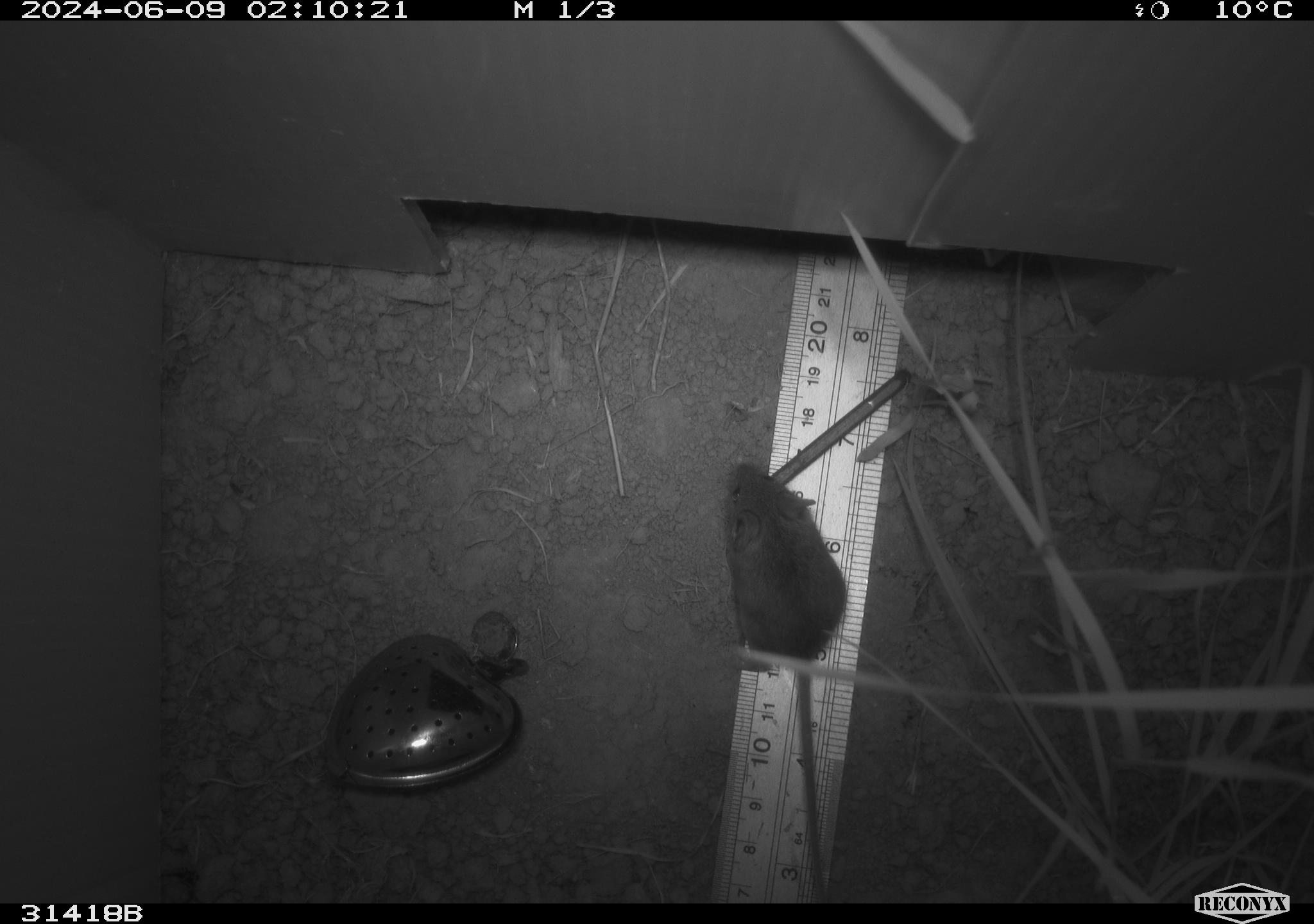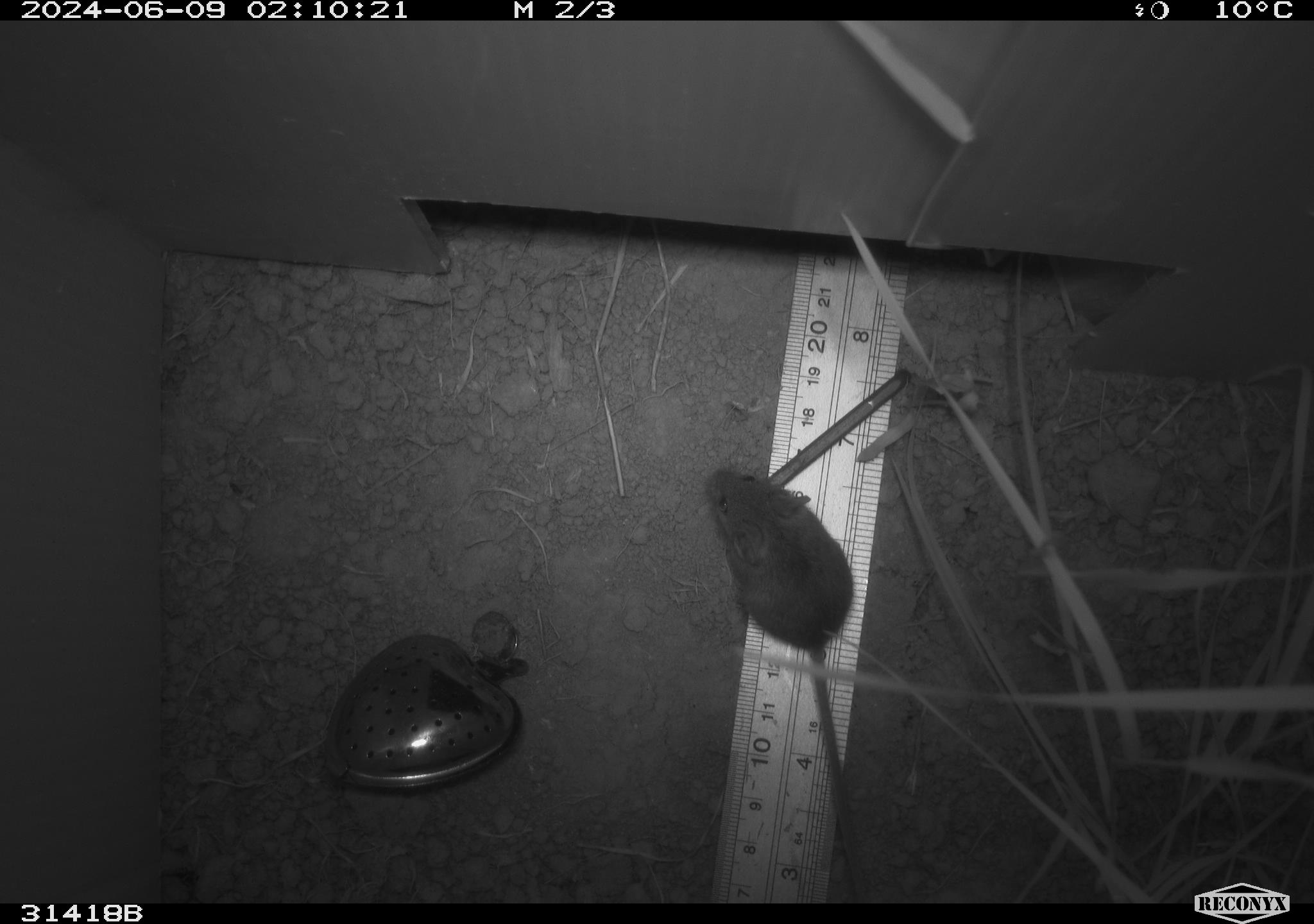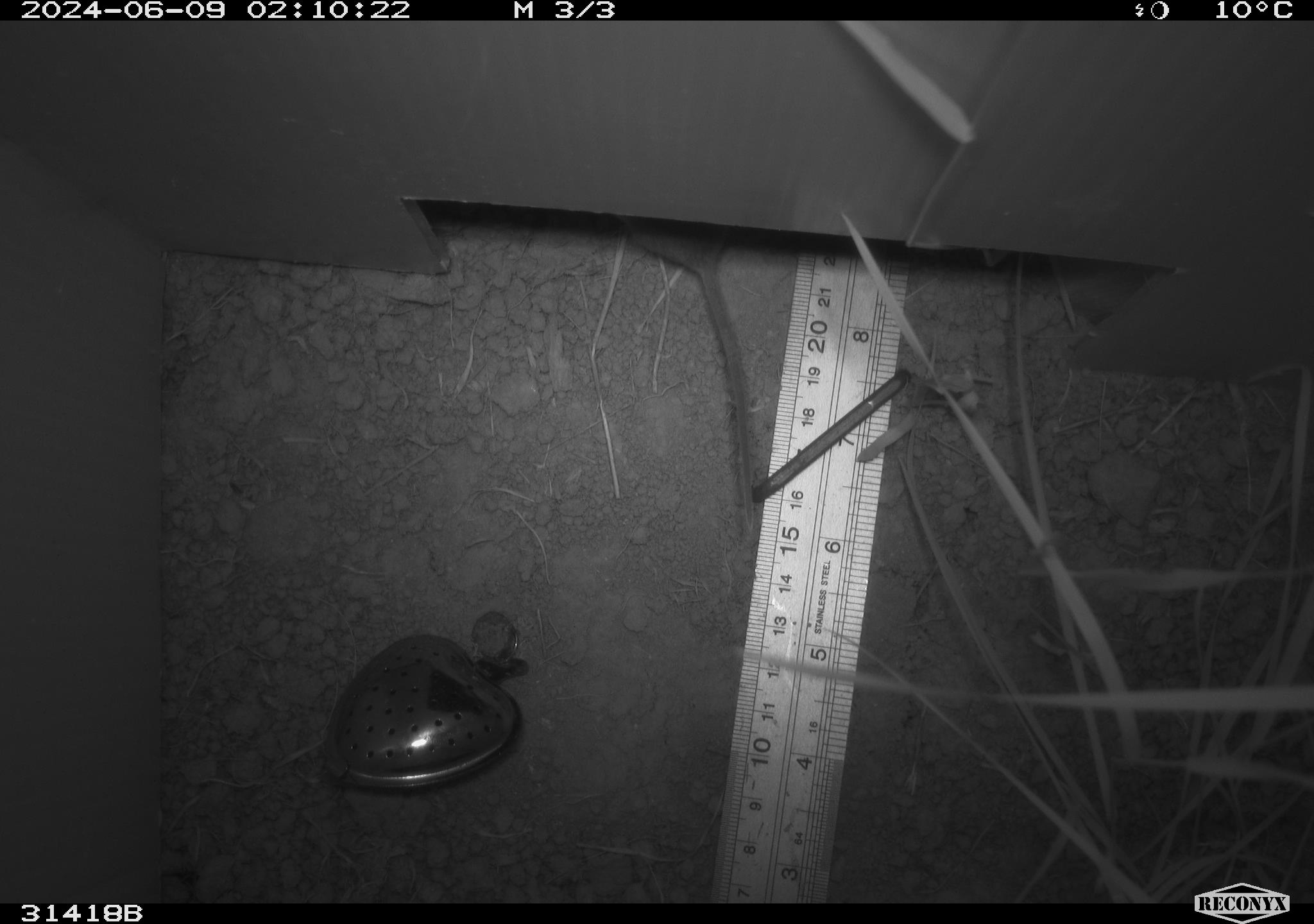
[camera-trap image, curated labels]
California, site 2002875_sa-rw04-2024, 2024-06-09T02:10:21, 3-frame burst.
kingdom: Animalia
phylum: Chordata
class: Mammalia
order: Rodentia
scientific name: Rodentia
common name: mouse species